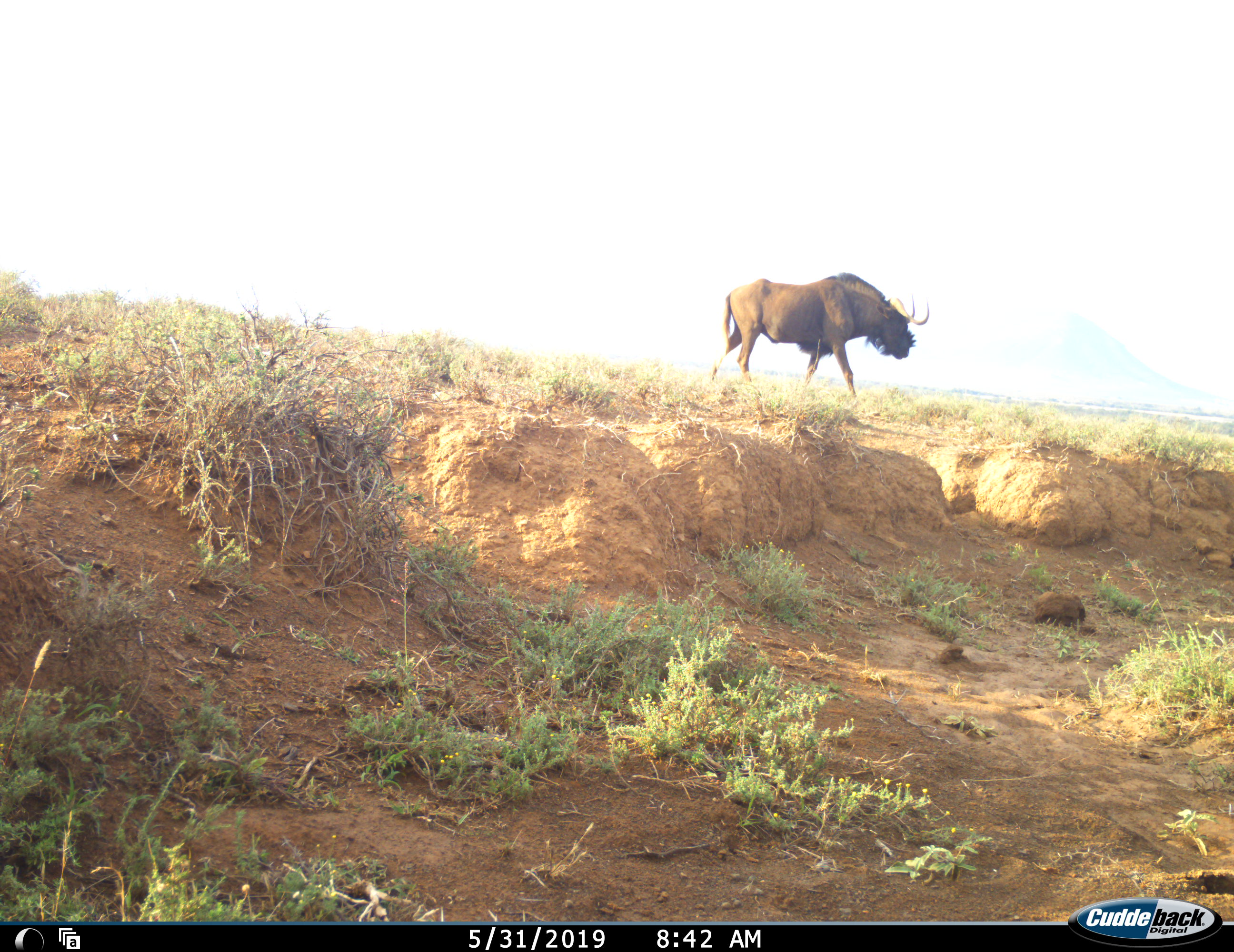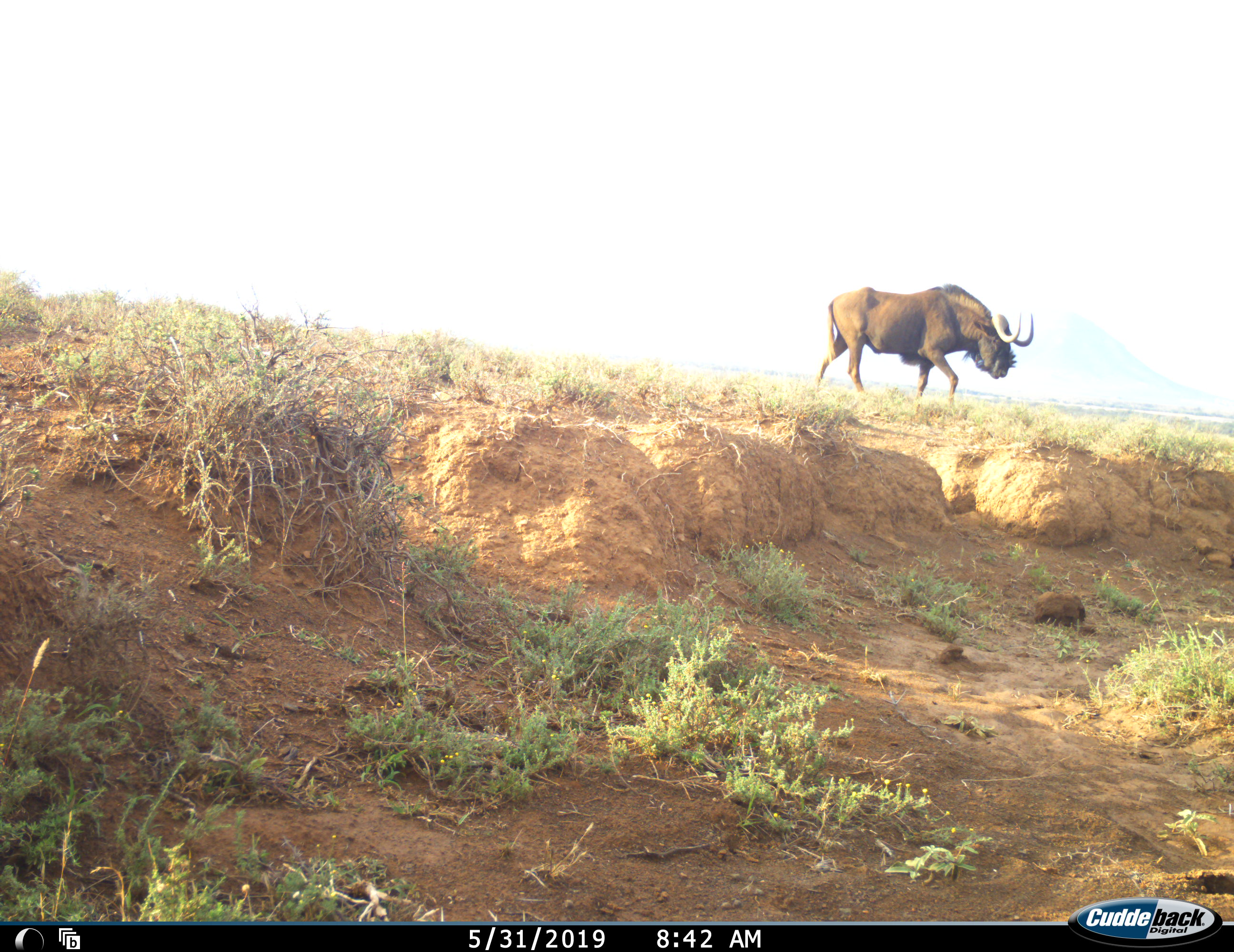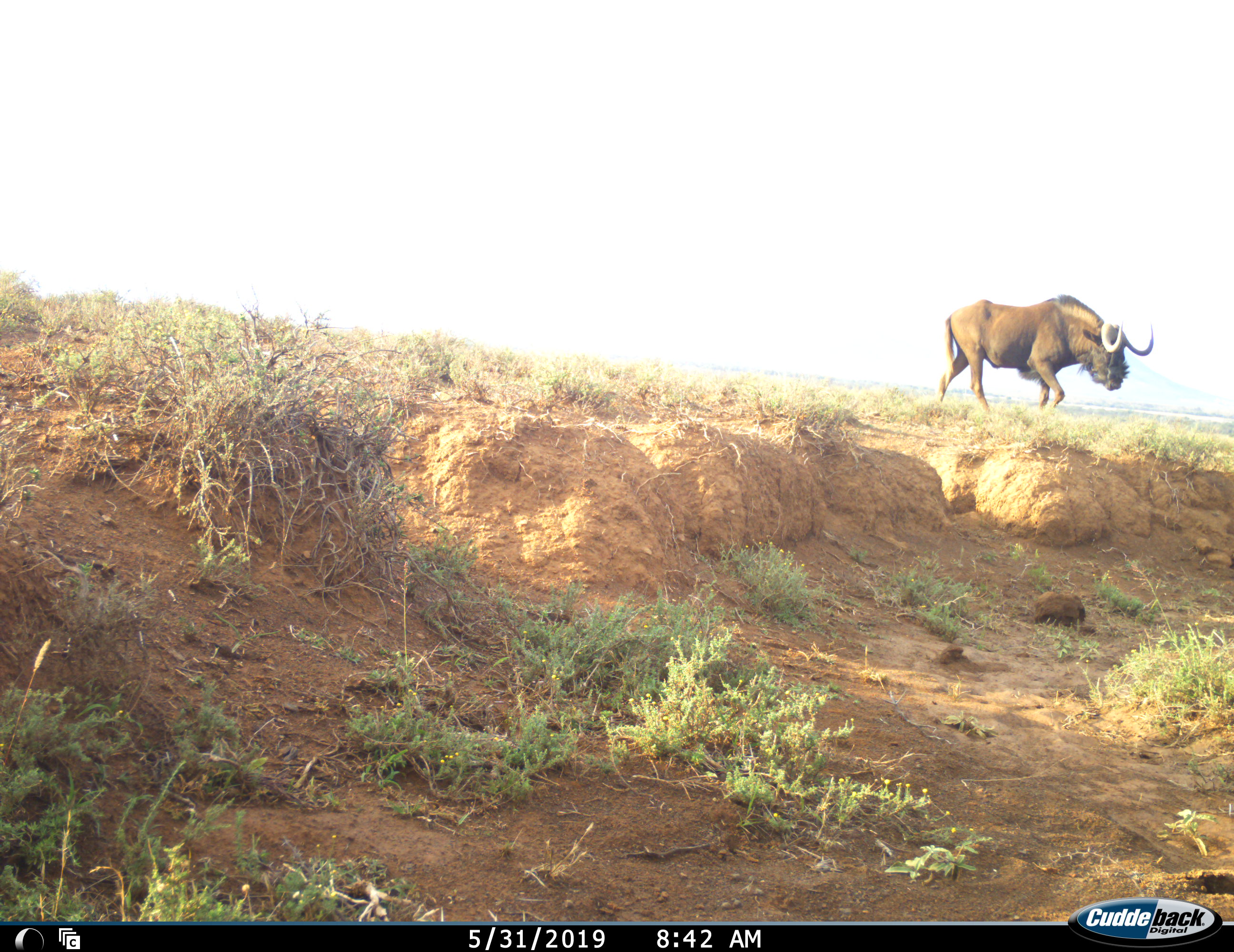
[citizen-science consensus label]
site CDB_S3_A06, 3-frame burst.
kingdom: Animalia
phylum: Chordata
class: Mammalia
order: Artiodactyla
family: Bovidae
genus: Connochaetes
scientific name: Connochaetes gnou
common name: black wildebeest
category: wildebeestblack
Wildebeestblack (black wildebeest) (Connochaetes gnou), count 1. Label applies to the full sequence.